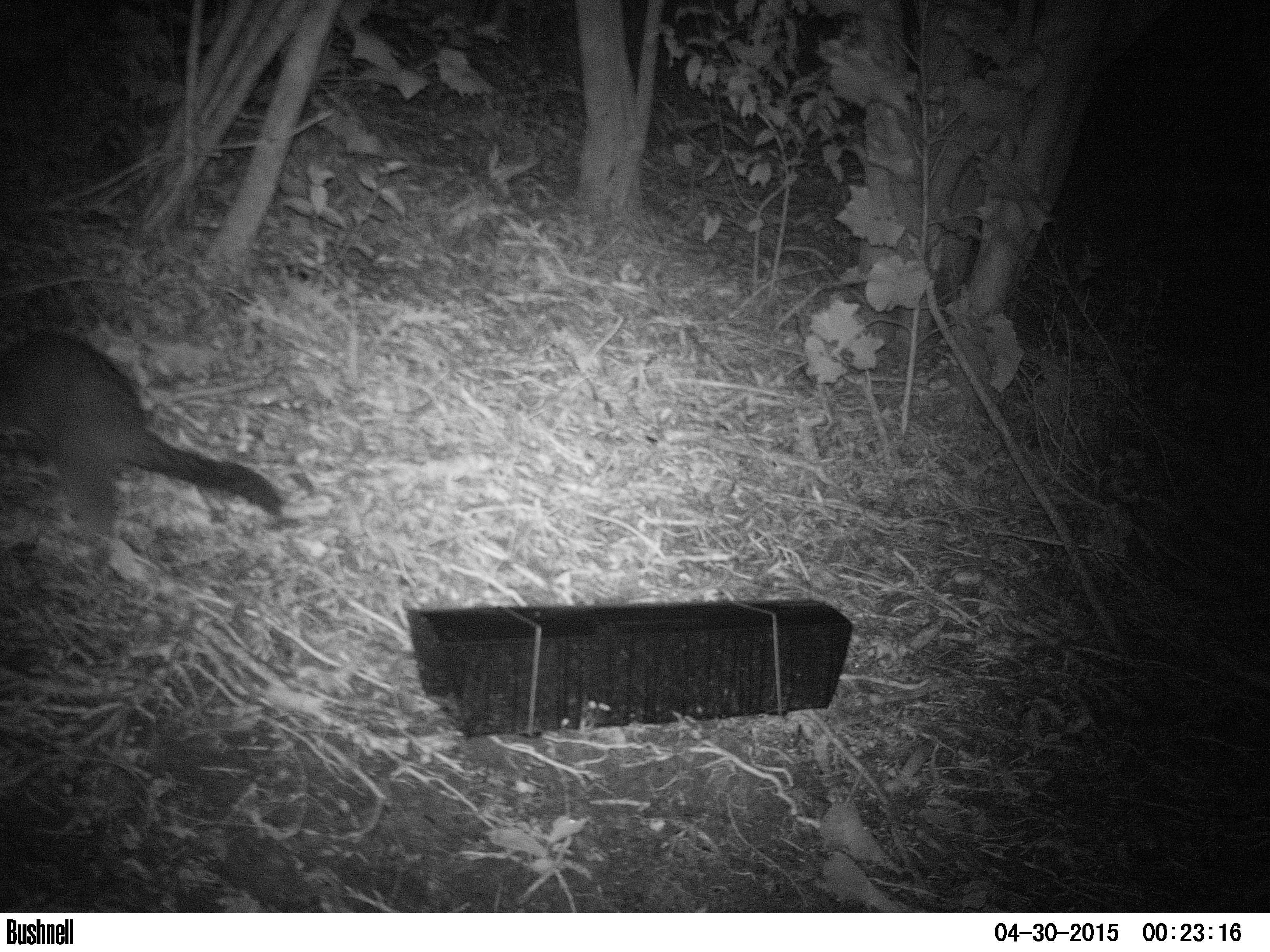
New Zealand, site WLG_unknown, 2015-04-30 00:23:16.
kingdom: Animalia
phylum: Chordata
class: Mammalia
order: Diprotodontia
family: Phalangeridae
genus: Trichosurus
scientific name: Trichosurus vulpecula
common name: common brushtail possum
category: possum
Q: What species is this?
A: Possum (common brushtail possum) (Trichosurus vulpecula).